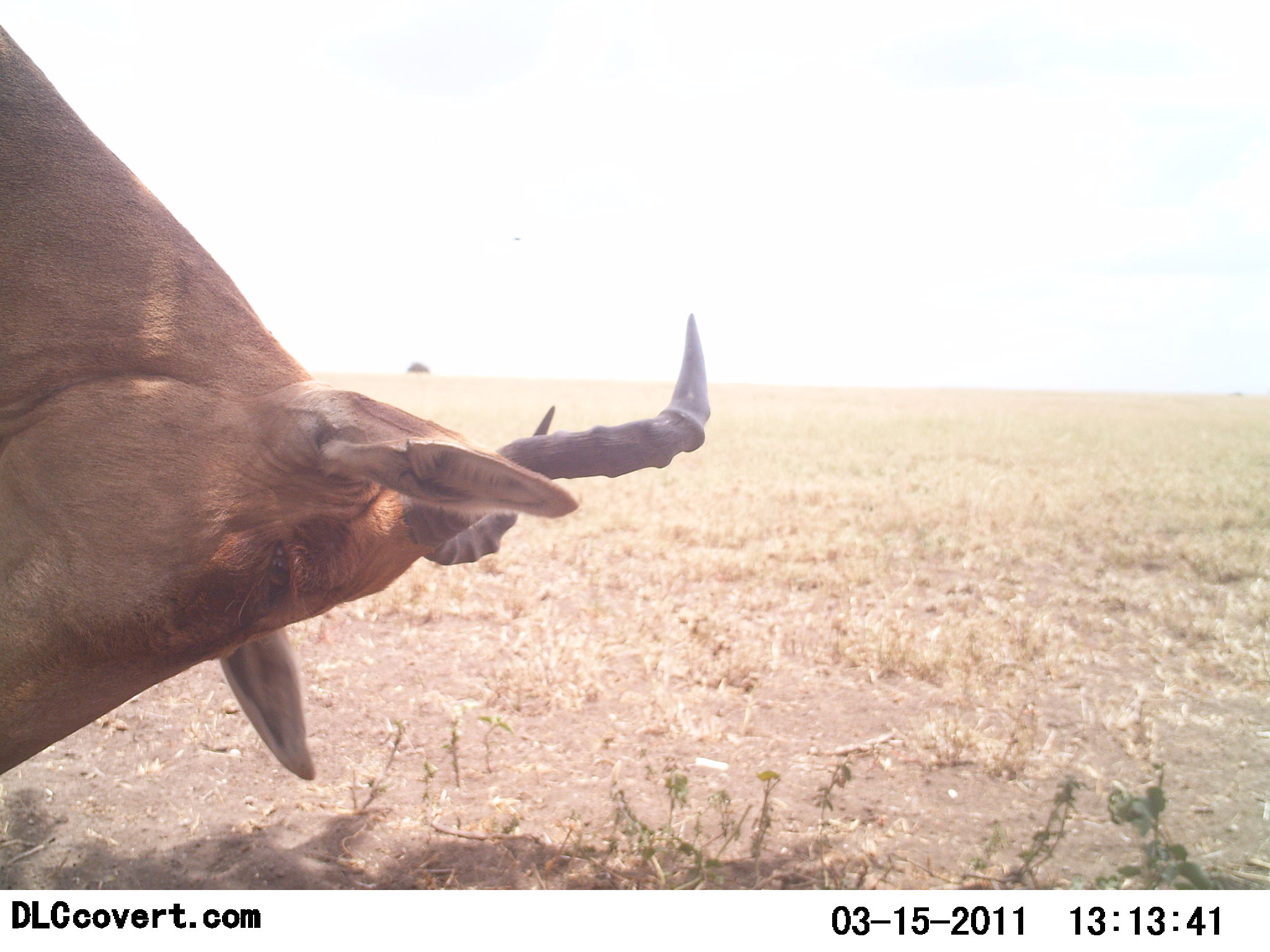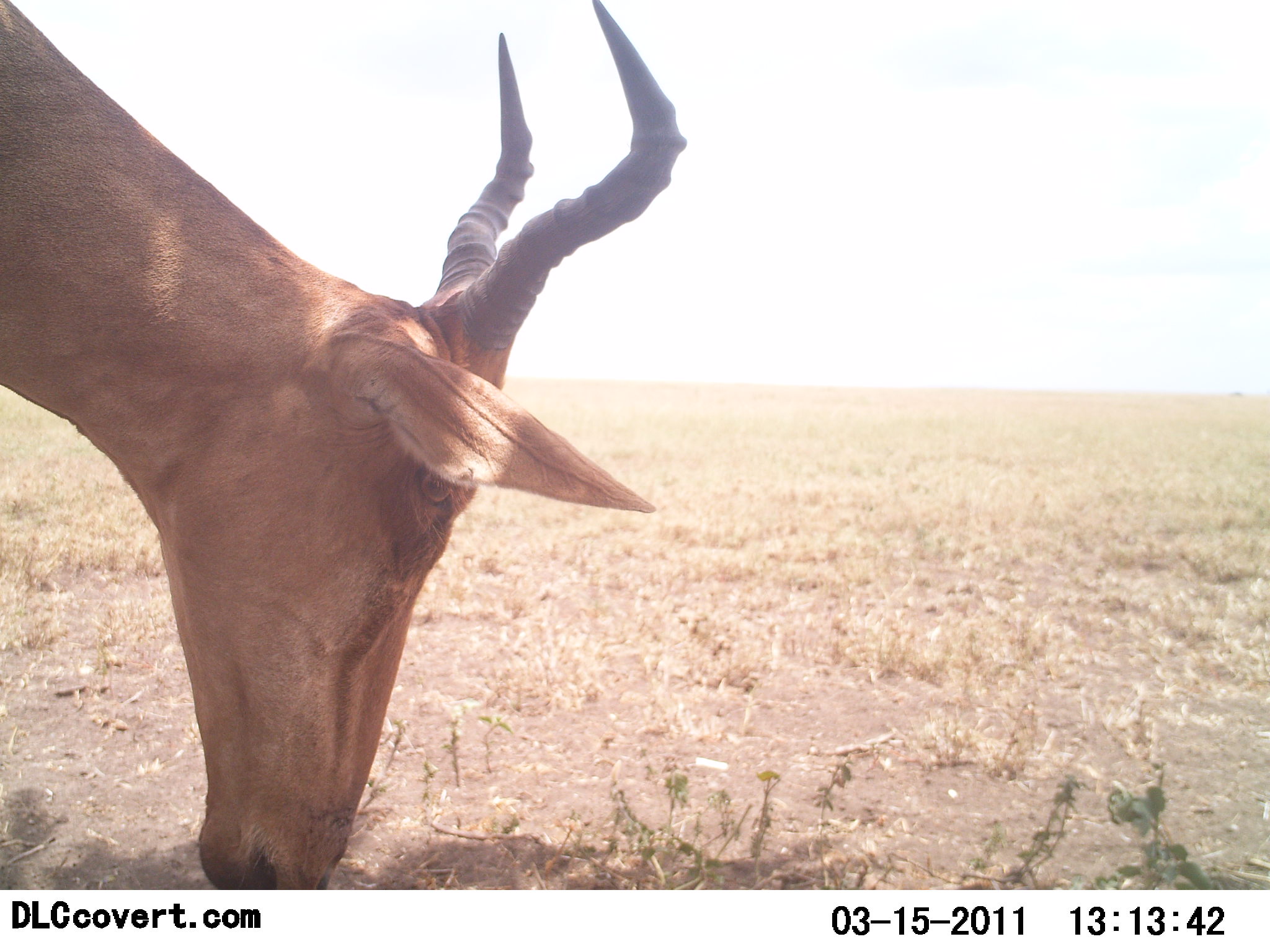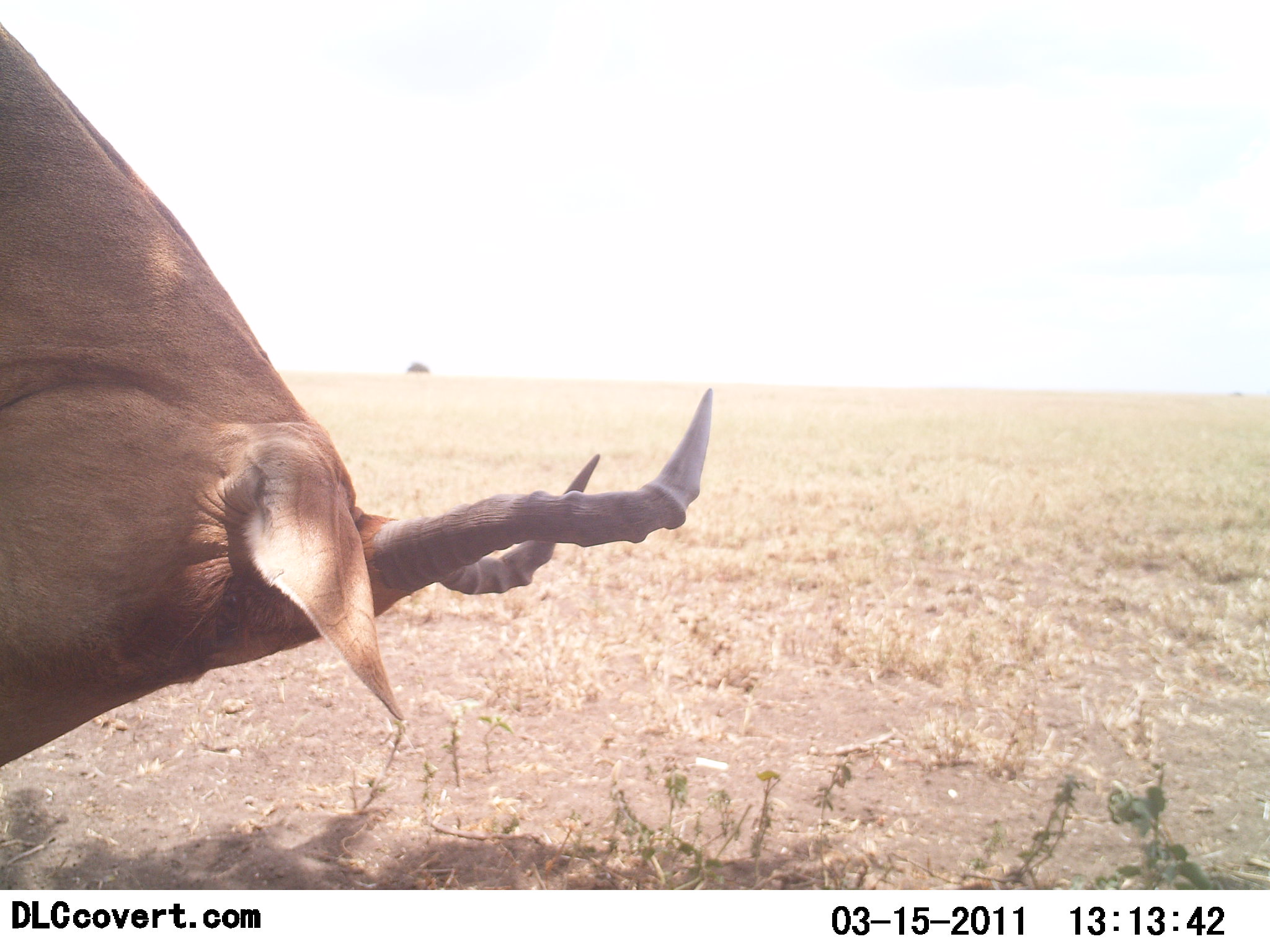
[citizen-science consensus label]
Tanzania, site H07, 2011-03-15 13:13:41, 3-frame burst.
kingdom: Animalia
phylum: Chordata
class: Mammalia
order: Artiodactyla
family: Bovidae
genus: Alcelaphus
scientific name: Alcelaphus buselaphus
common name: hartebeest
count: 1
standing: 54%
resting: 0%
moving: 8%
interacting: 0%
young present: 0%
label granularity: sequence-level